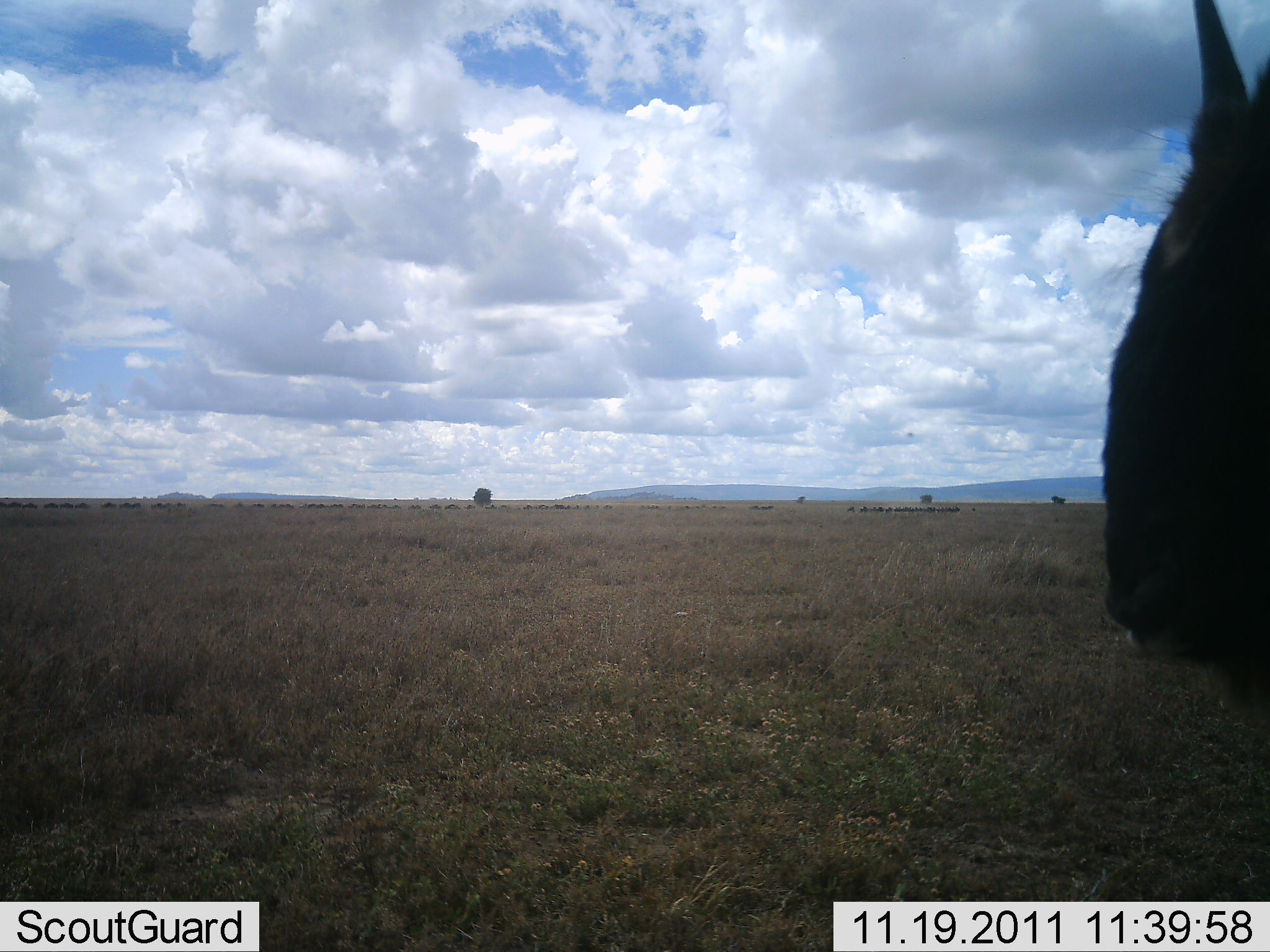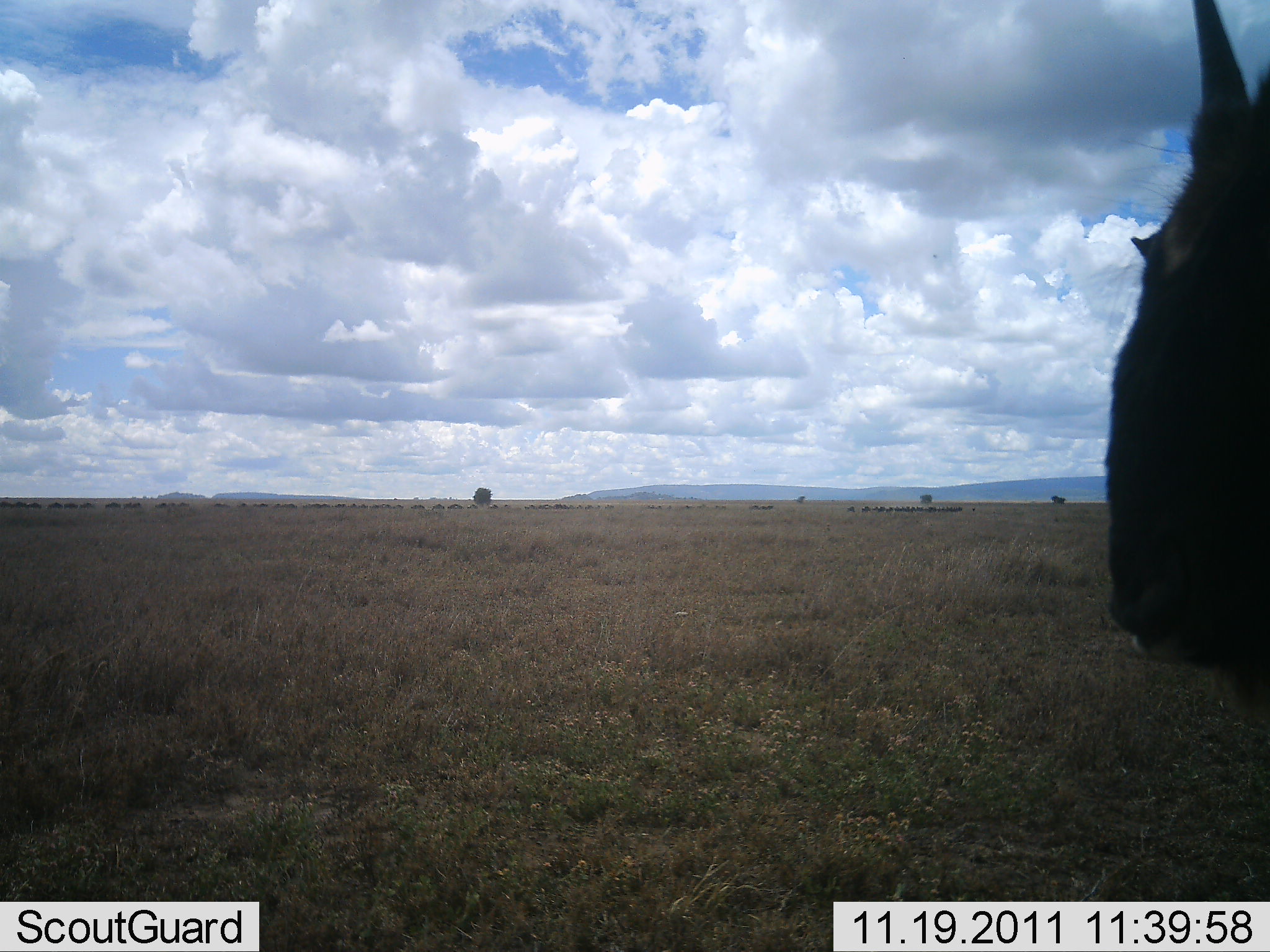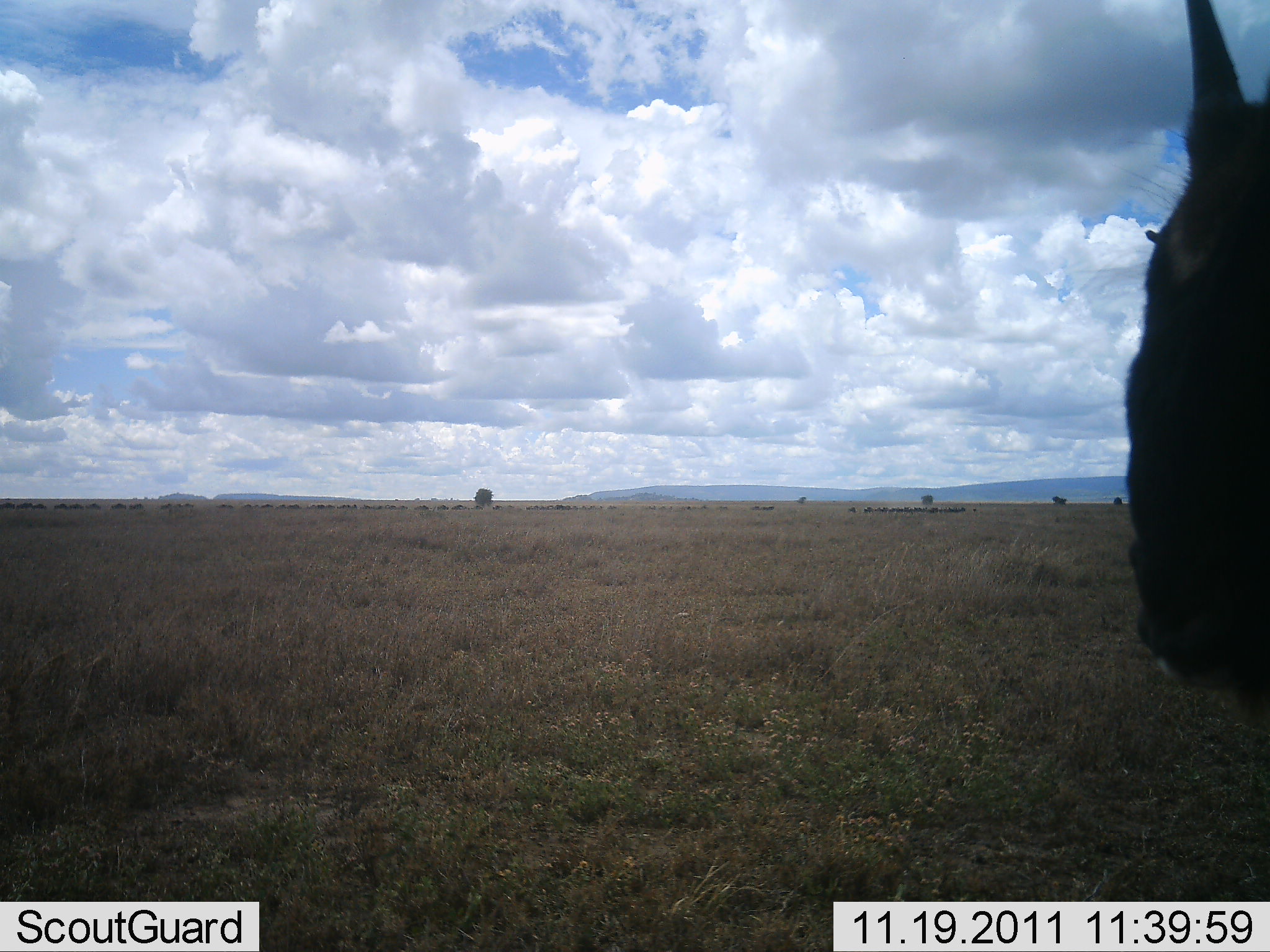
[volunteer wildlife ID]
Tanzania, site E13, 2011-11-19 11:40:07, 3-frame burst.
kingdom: Animalia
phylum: Chordata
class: Mammalia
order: Artiodactyla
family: Bovidae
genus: Connochaetes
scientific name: Connochaetes taurinus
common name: blue wildebeest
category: wildebeest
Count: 1.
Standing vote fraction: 92%.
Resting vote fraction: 8%.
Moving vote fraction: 17%.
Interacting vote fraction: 0%.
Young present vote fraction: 0%.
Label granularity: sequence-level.